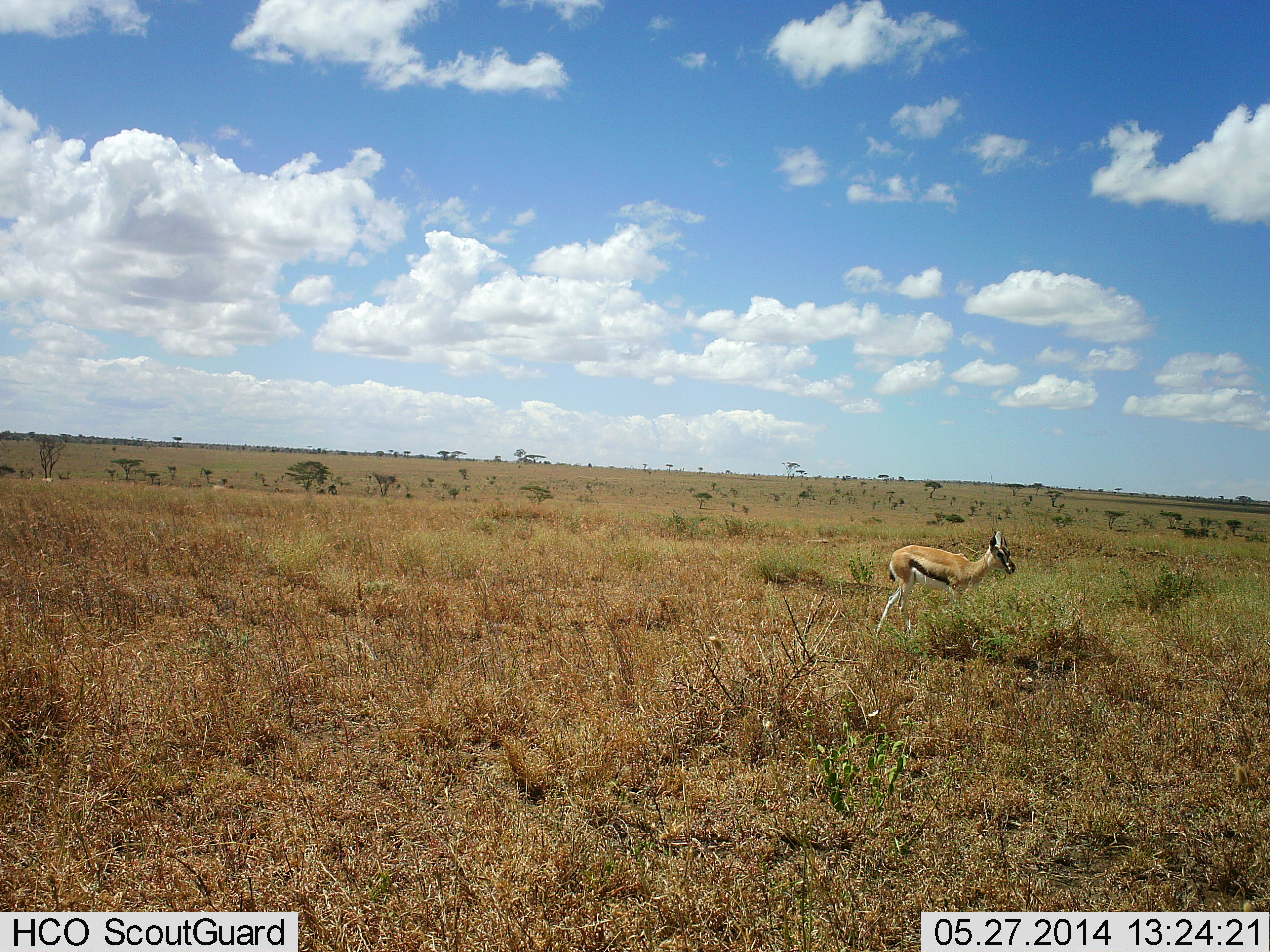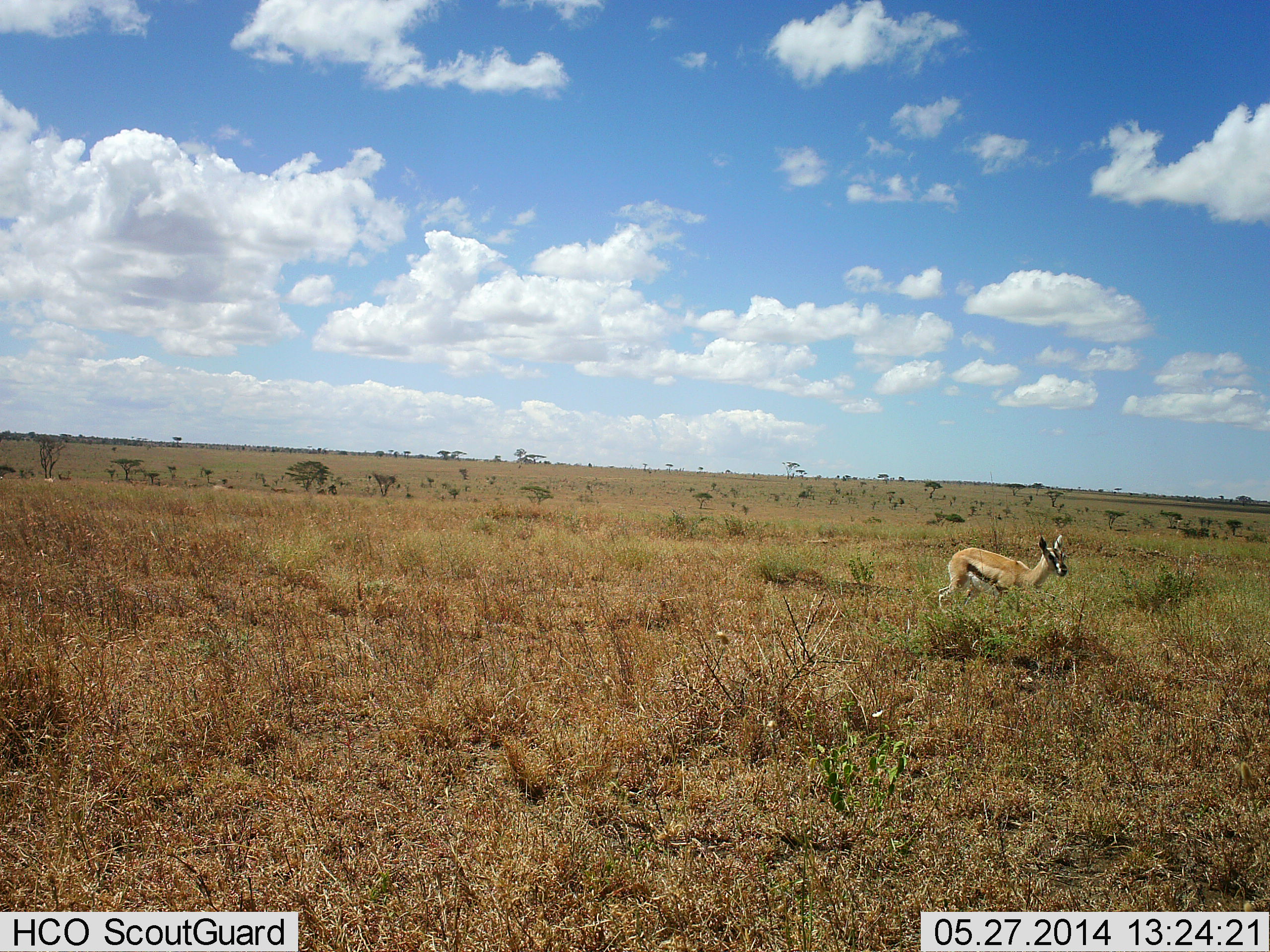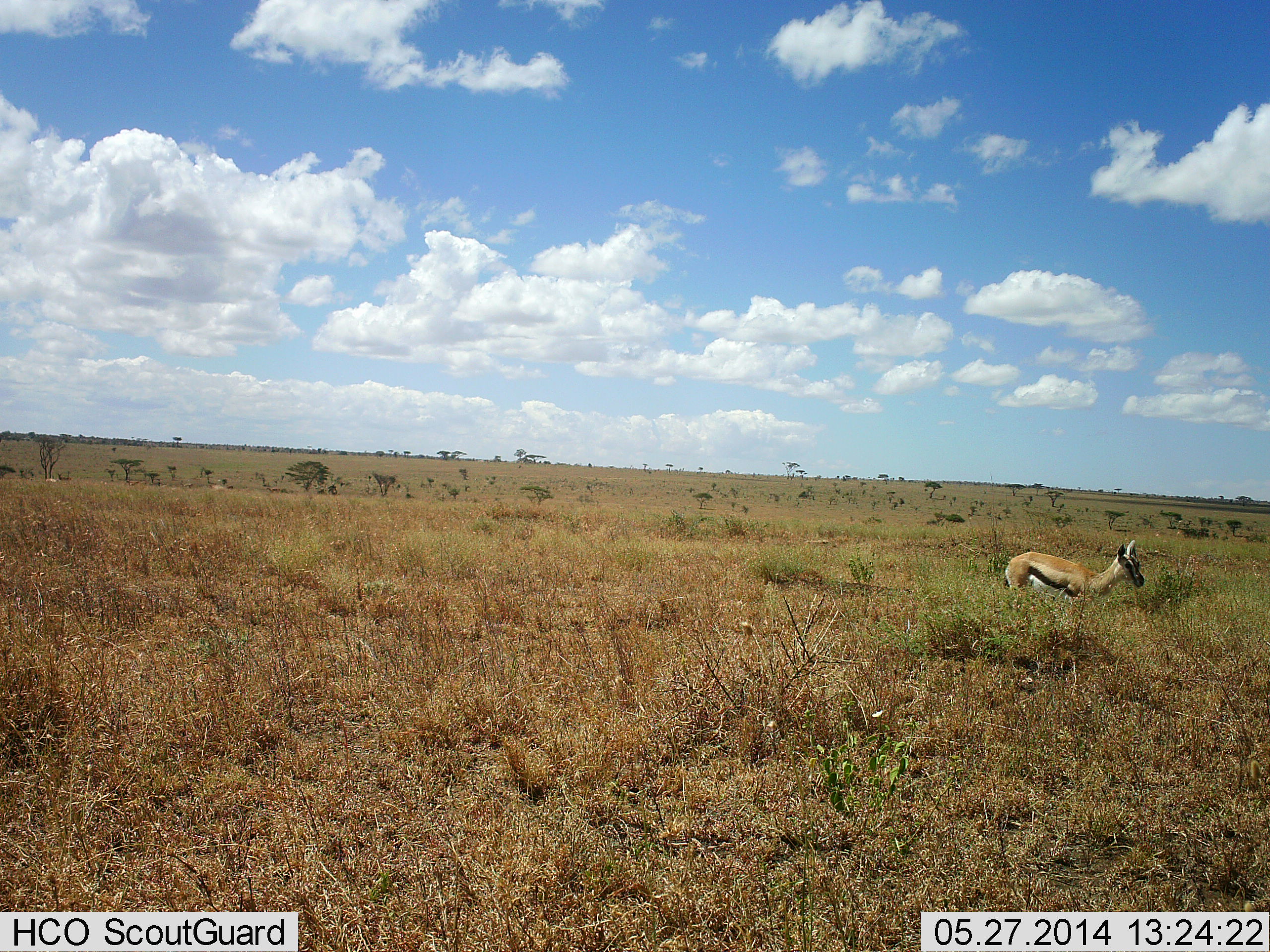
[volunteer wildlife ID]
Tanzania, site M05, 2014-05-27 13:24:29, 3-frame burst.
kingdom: Animalia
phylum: Chordata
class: Mammalia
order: Artiodactyla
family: Bovidae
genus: Eudorcas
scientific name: Eudorcas thomsonii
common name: thomson's gazelle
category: gazellethomsons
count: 1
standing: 50%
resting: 0%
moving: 70%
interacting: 0%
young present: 0%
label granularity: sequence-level